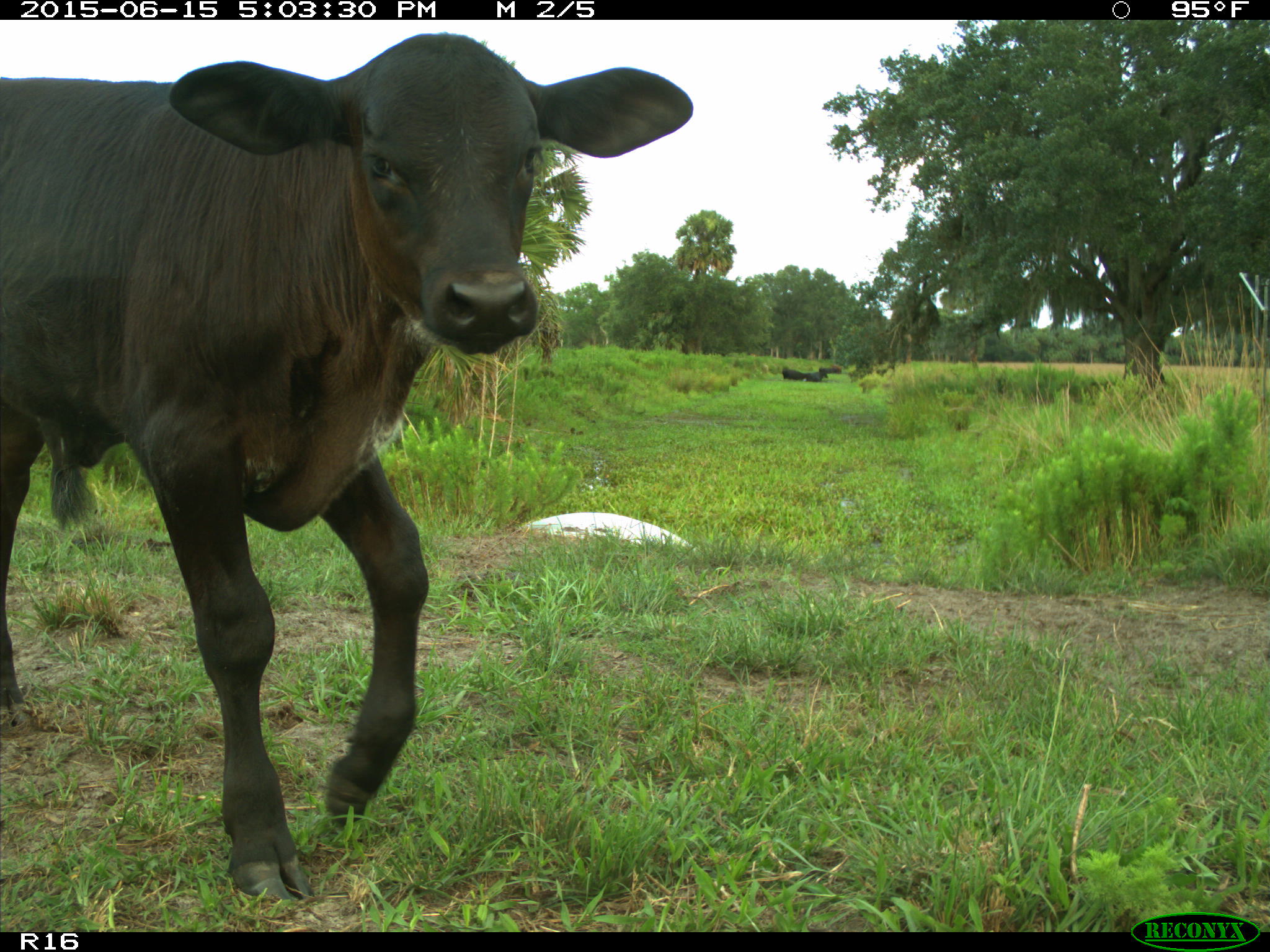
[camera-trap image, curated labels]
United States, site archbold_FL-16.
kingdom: Animalia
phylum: Chordata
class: Mammalia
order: Artiodactyla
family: Bovidae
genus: Bos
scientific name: Bos taurus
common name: domestic cow